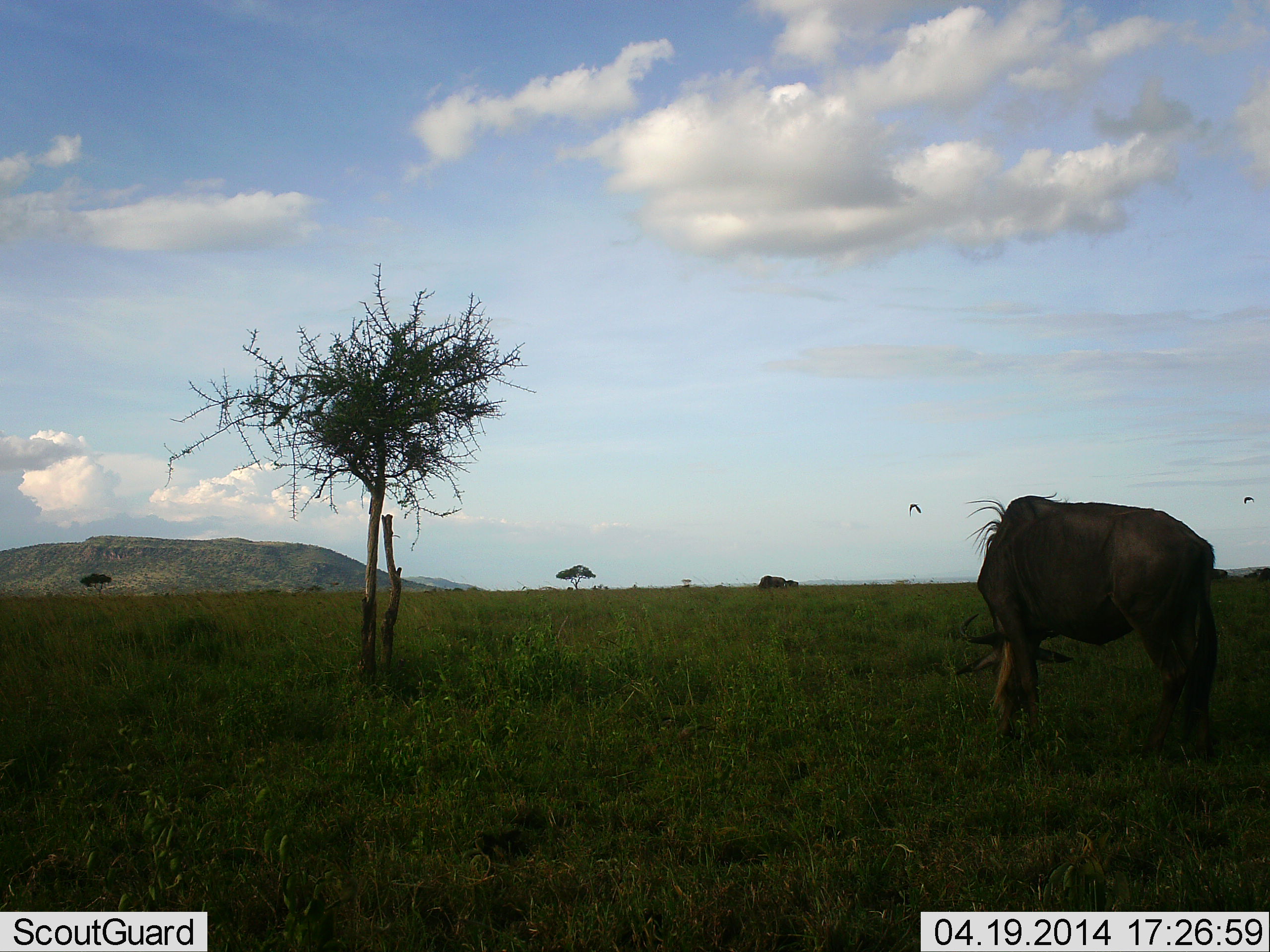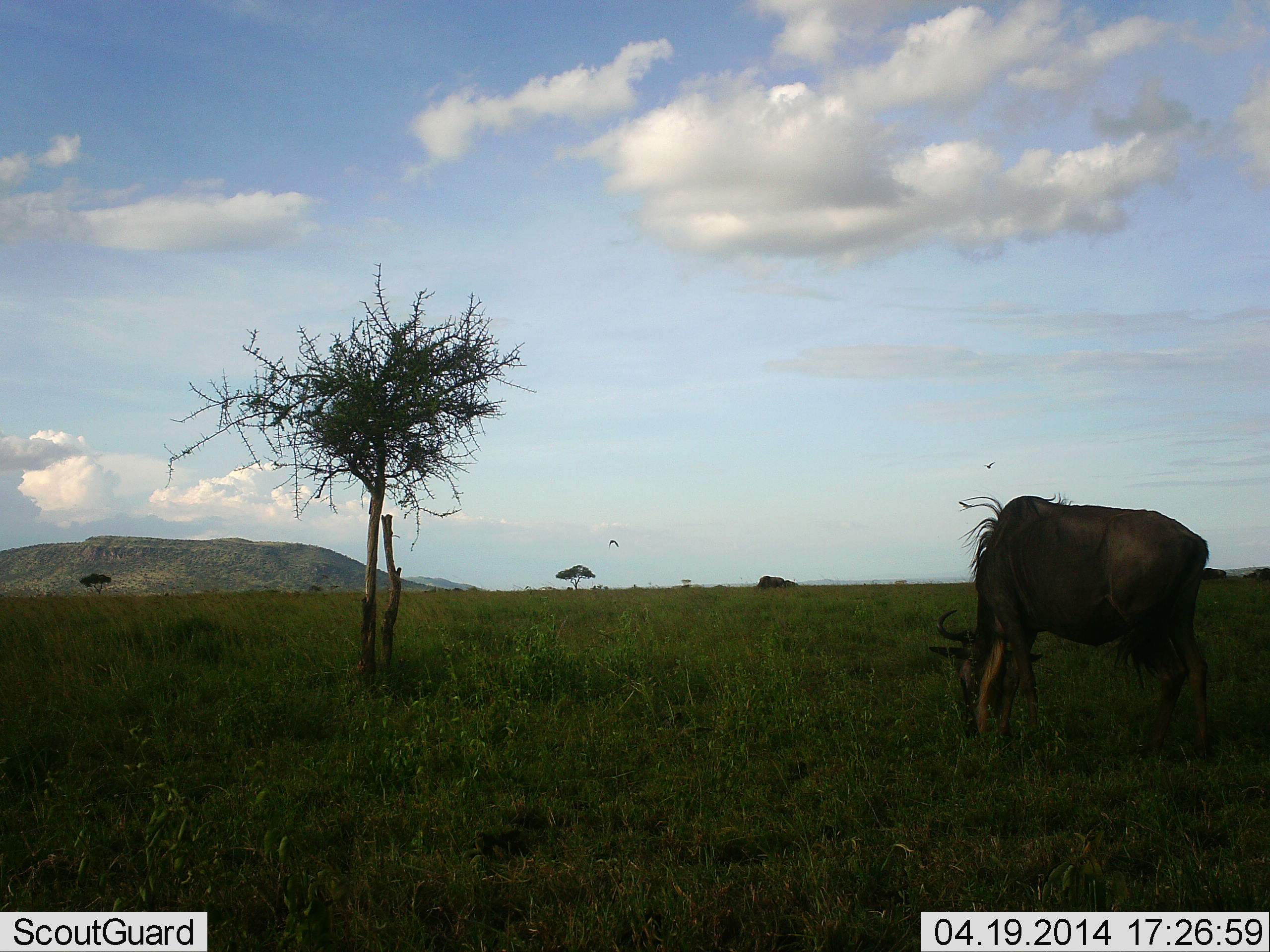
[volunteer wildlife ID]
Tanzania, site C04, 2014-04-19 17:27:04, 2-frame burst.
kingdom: Animalia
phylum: Chordata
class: Mammalia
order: Artiodactyla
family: Bovidae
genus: Connochaetes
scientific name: Connochaetes taurinus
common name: blue wildebeest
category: wildebeest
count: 1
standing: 16%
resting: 0%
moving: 0%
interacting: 0%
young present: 0%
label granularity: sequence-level